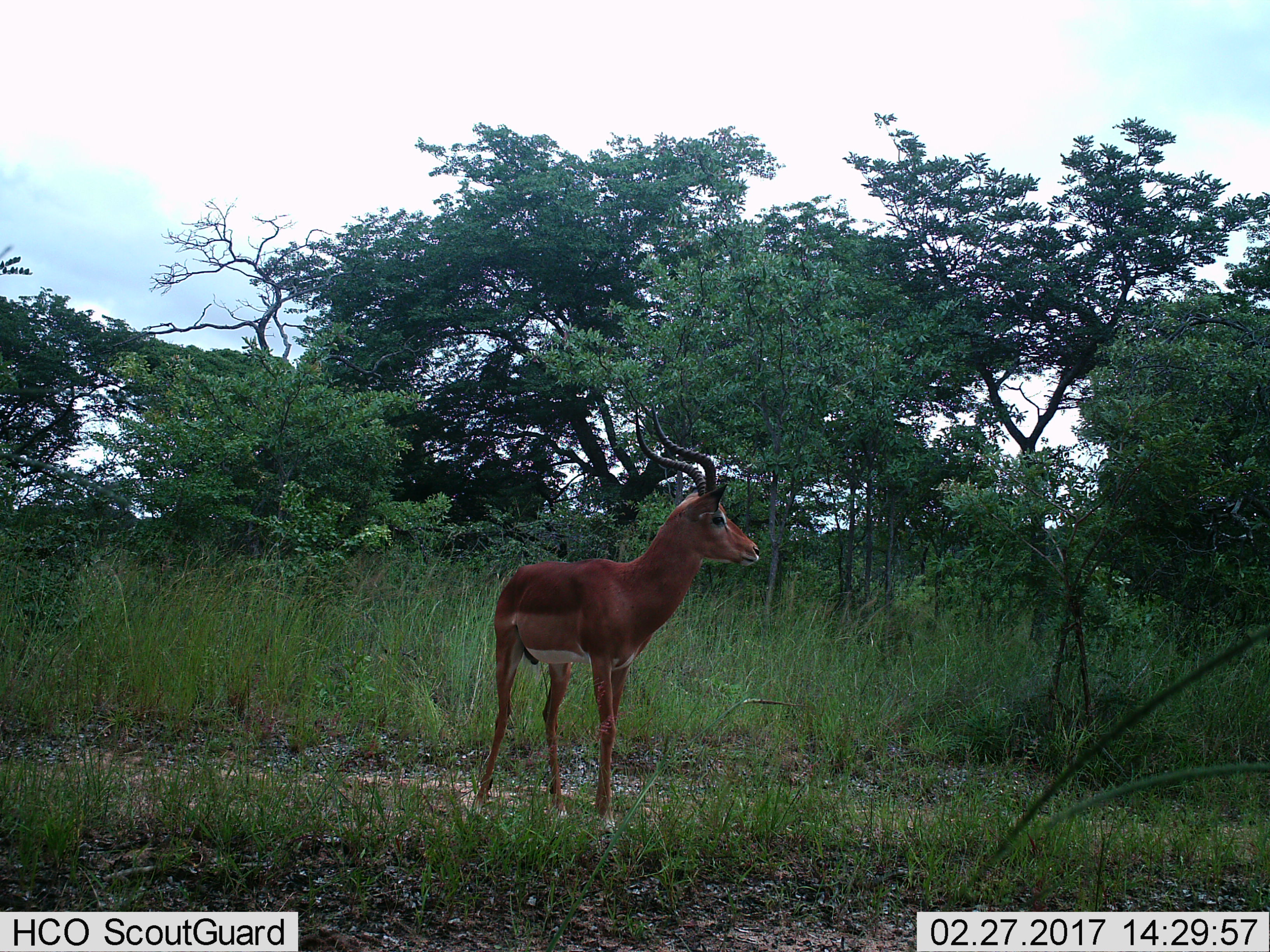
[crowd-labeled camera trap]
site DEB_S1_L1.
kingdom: Animalia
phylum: Chordata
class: Mammalia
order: Artiodactyla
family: Bovidae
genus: Aepyceros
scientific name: Aepyceros melampus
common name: impala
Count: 1.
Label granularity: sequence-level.